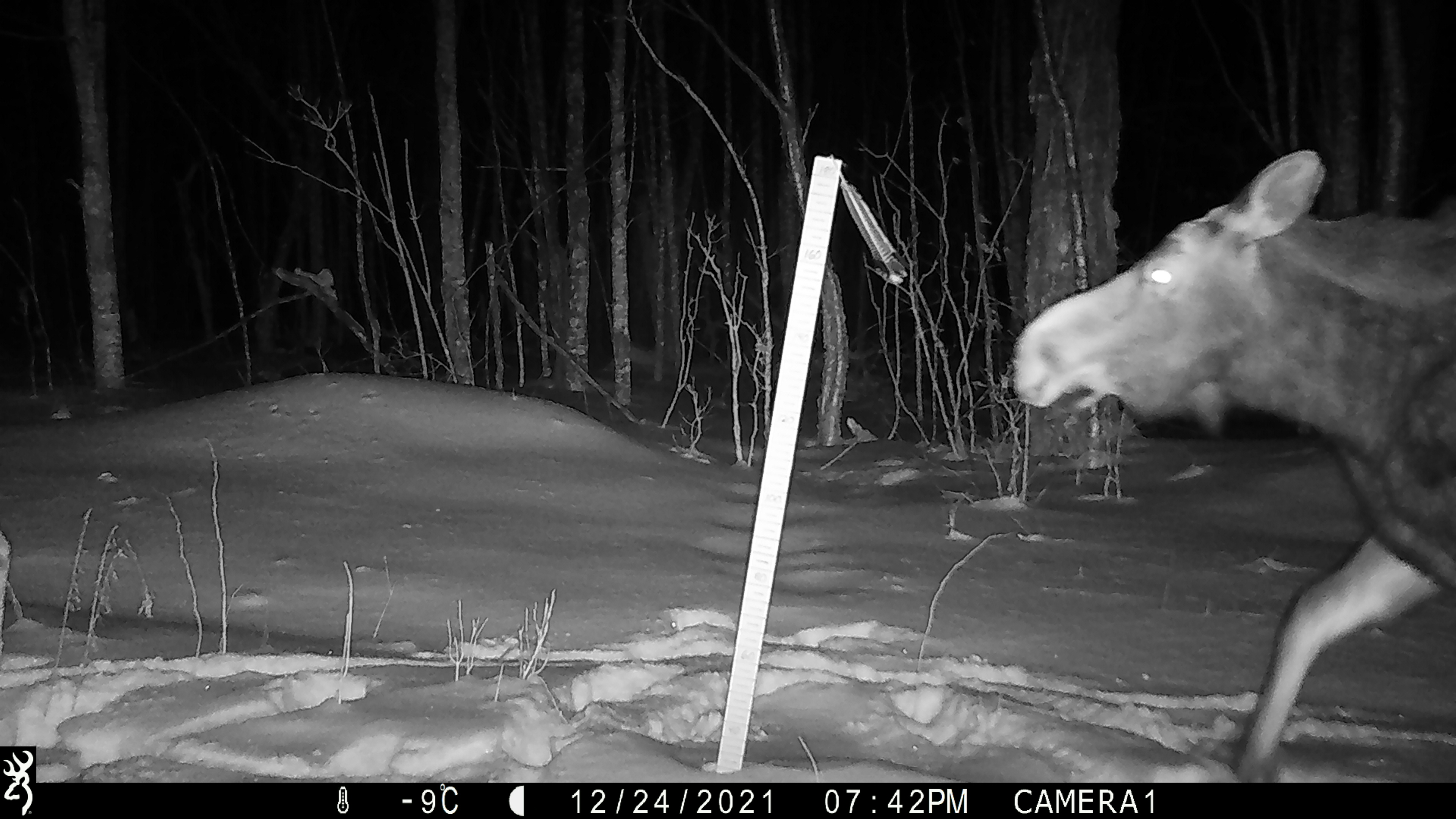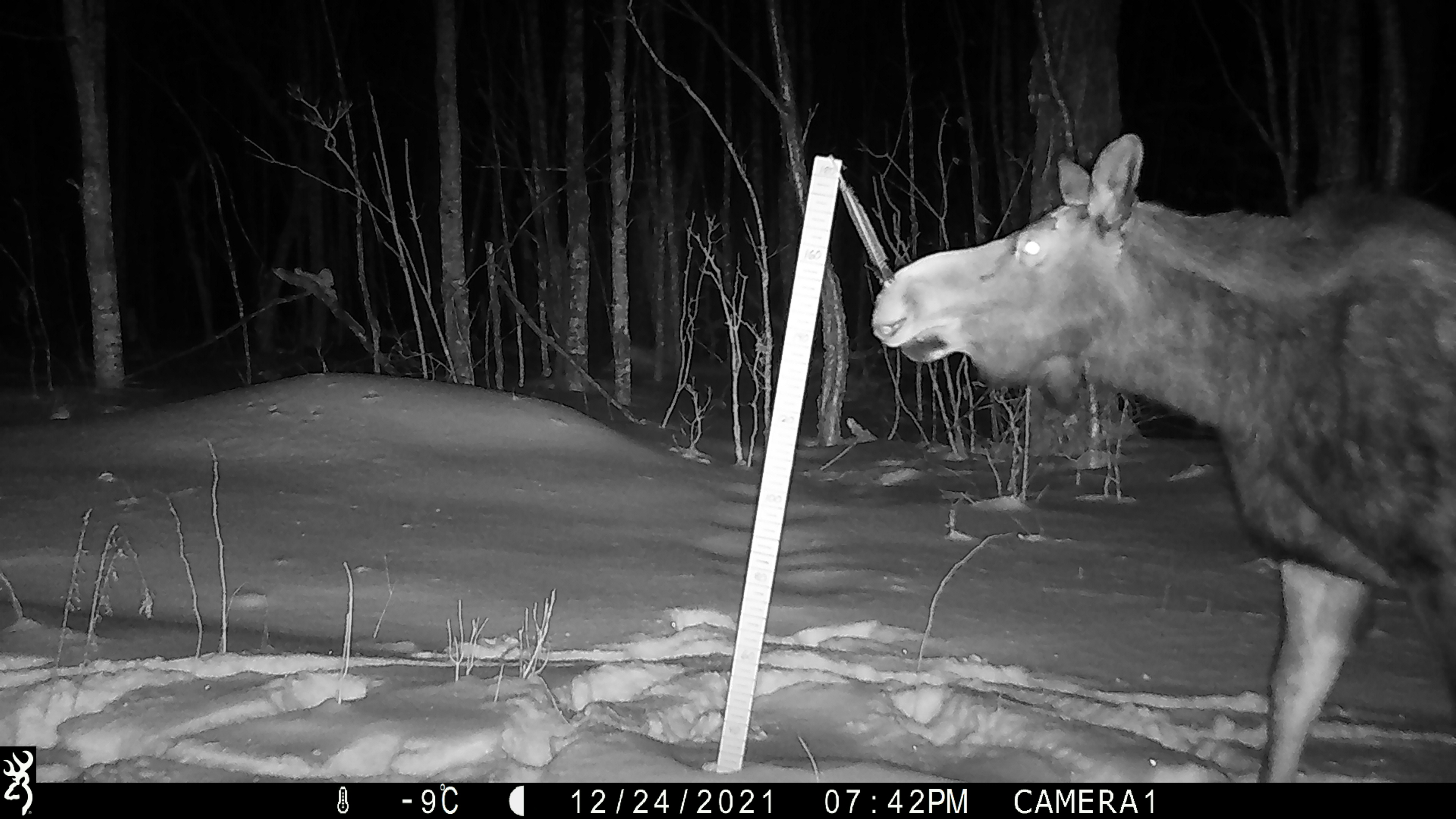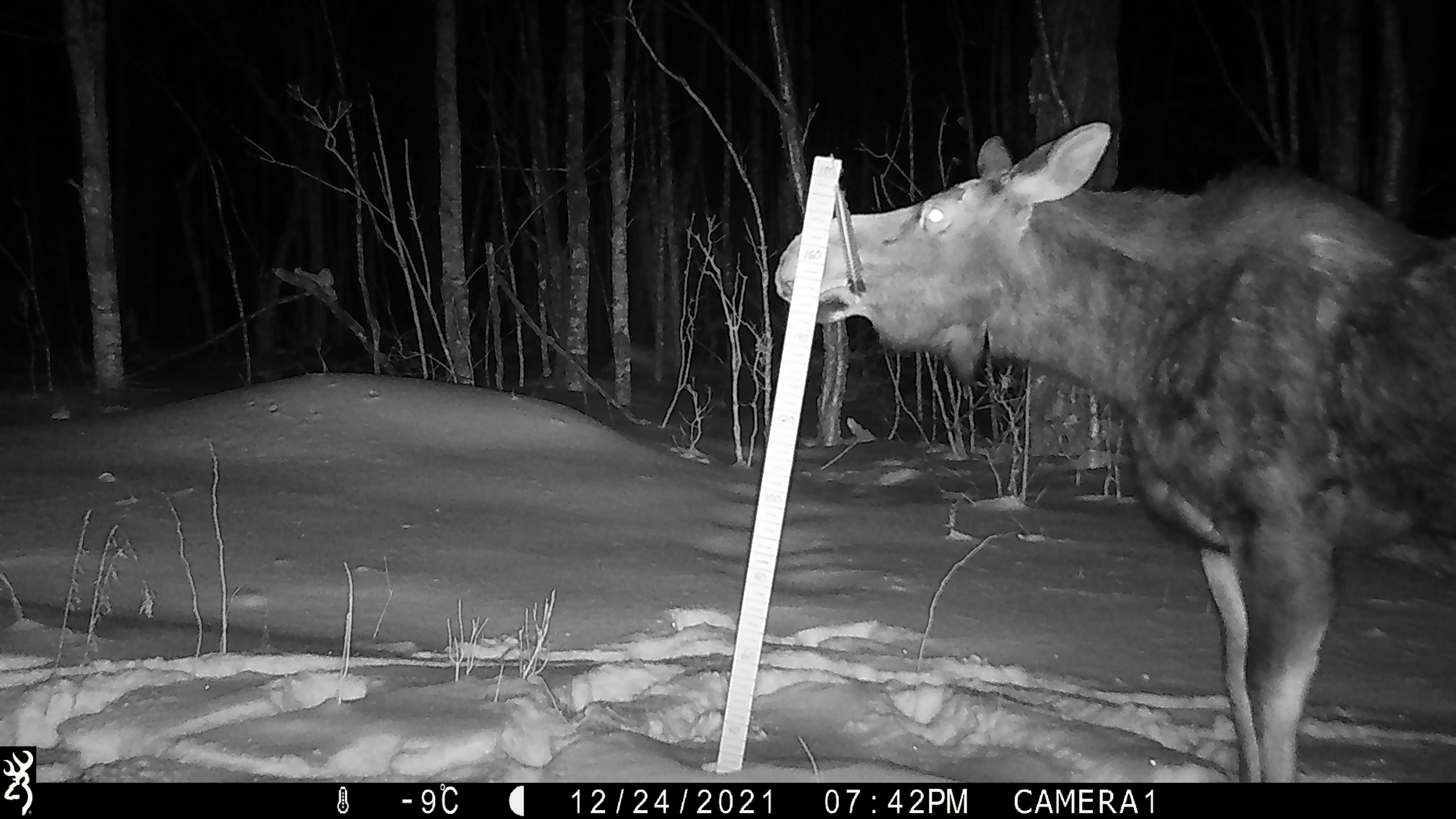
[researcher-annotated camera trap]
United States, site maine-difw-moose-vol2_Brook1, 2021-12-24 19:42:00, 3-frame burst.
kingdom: Animalia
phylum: Chordata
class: Mammalia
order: Artiodactyla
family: Cervidae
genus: Alces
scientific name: Alces alces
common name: moose